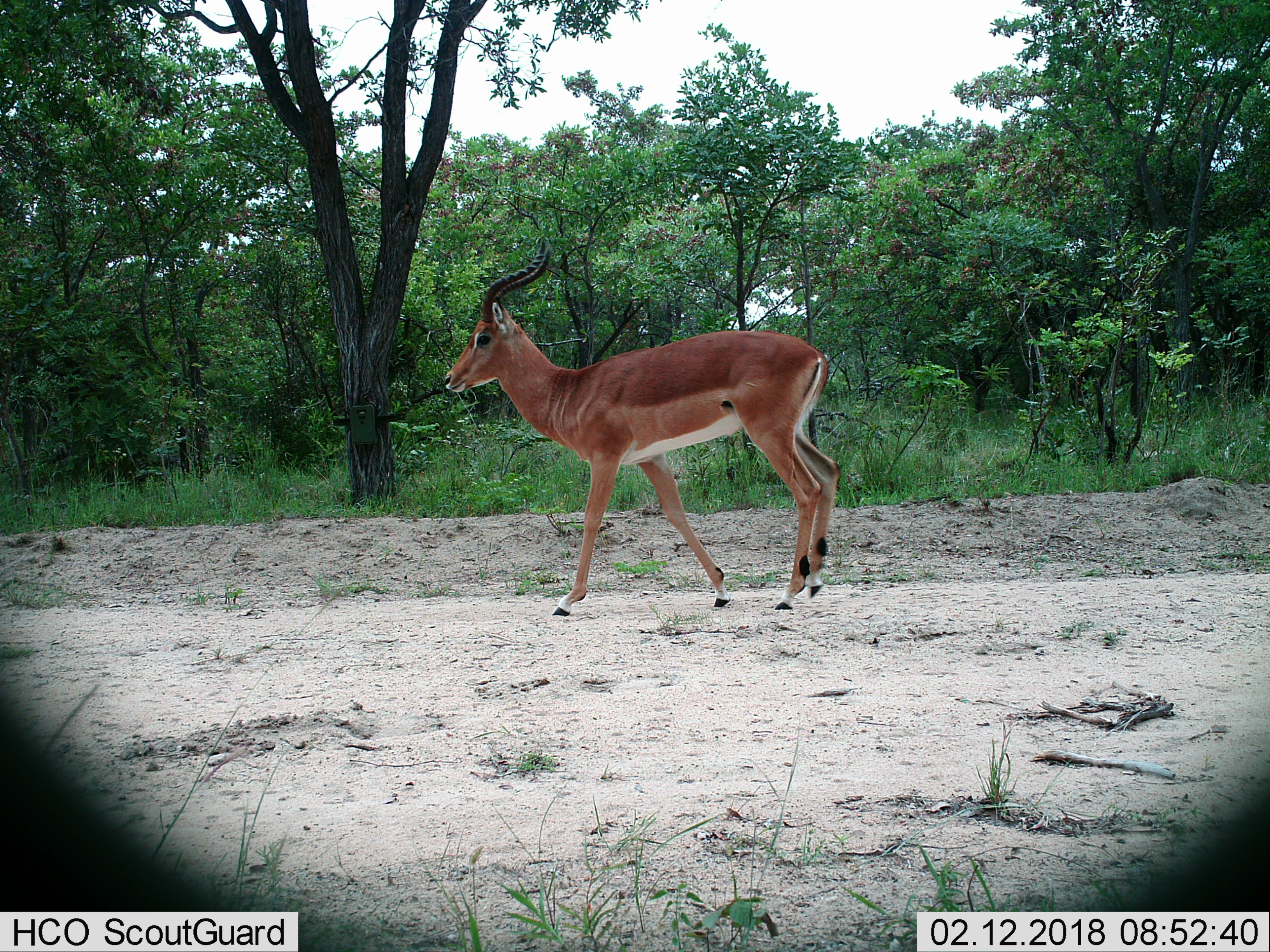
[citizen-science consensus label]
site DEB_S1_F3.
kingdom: Animalia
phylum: Chordata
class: Mammalia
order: Artiodactyla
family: Bovidae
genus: Aepyceros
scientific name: Aepyceros melampus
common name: impala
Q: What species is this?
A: Impala (Aepyceros melampus).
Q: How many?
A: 1.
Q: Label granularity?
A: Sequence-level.